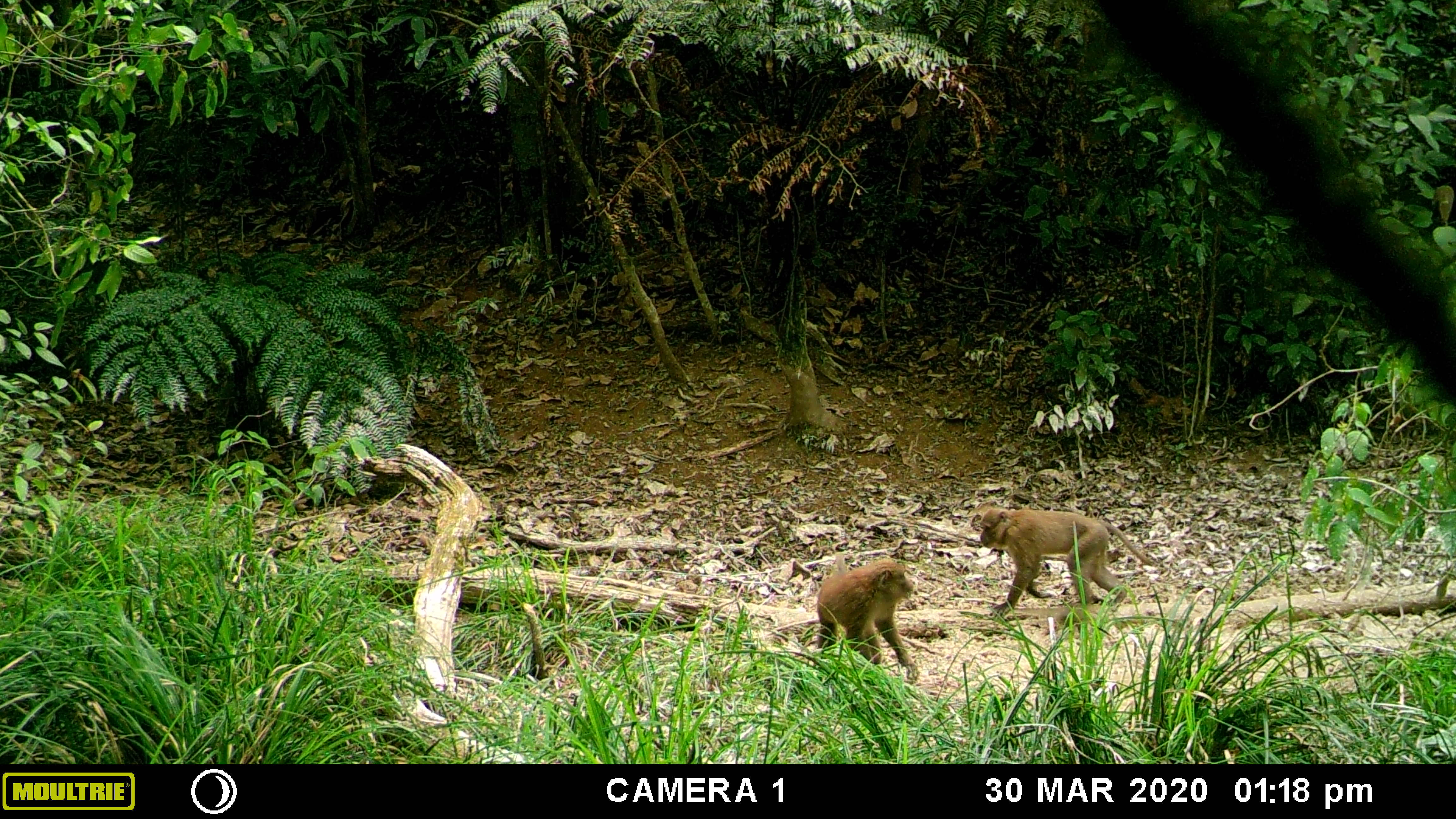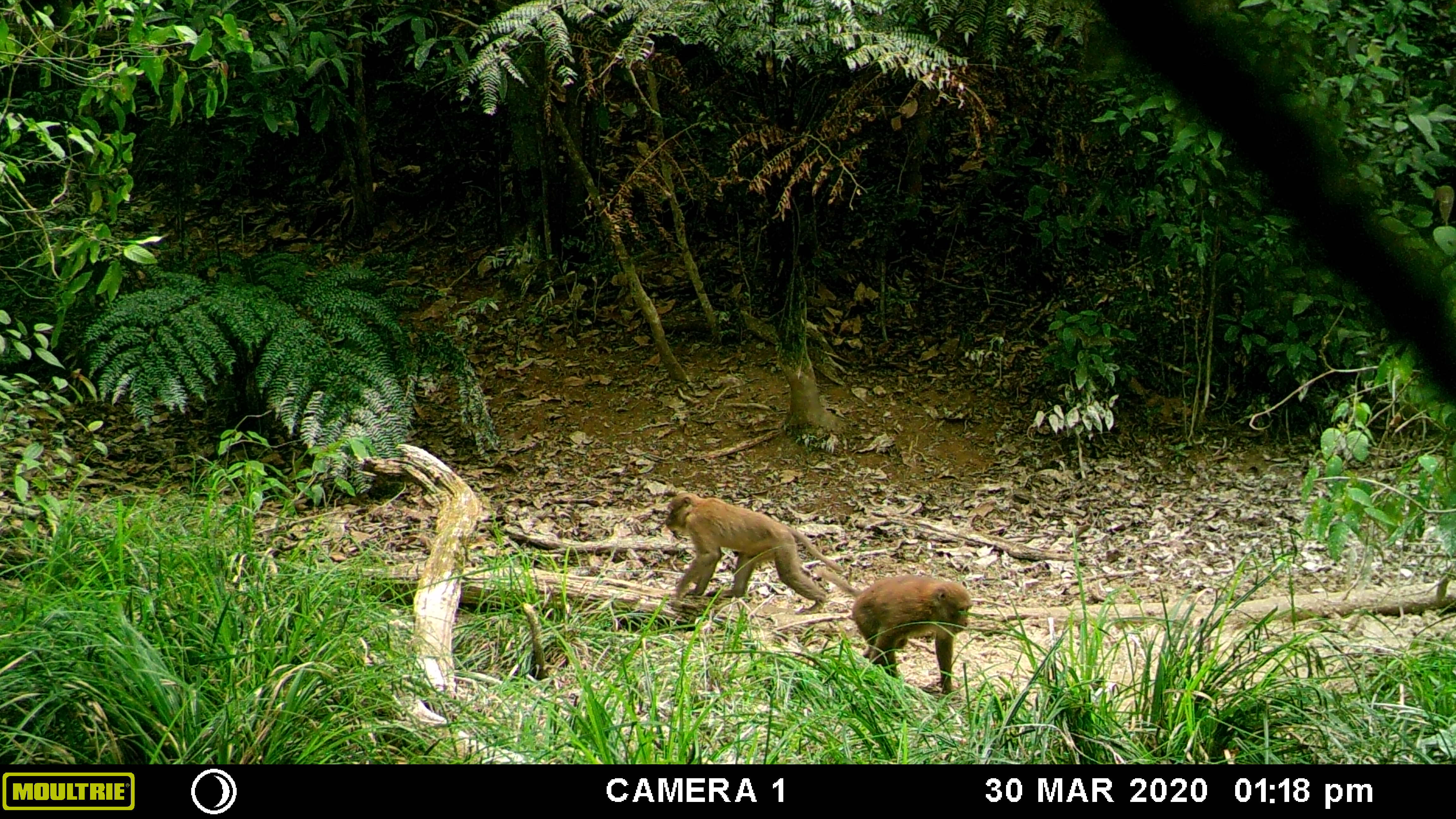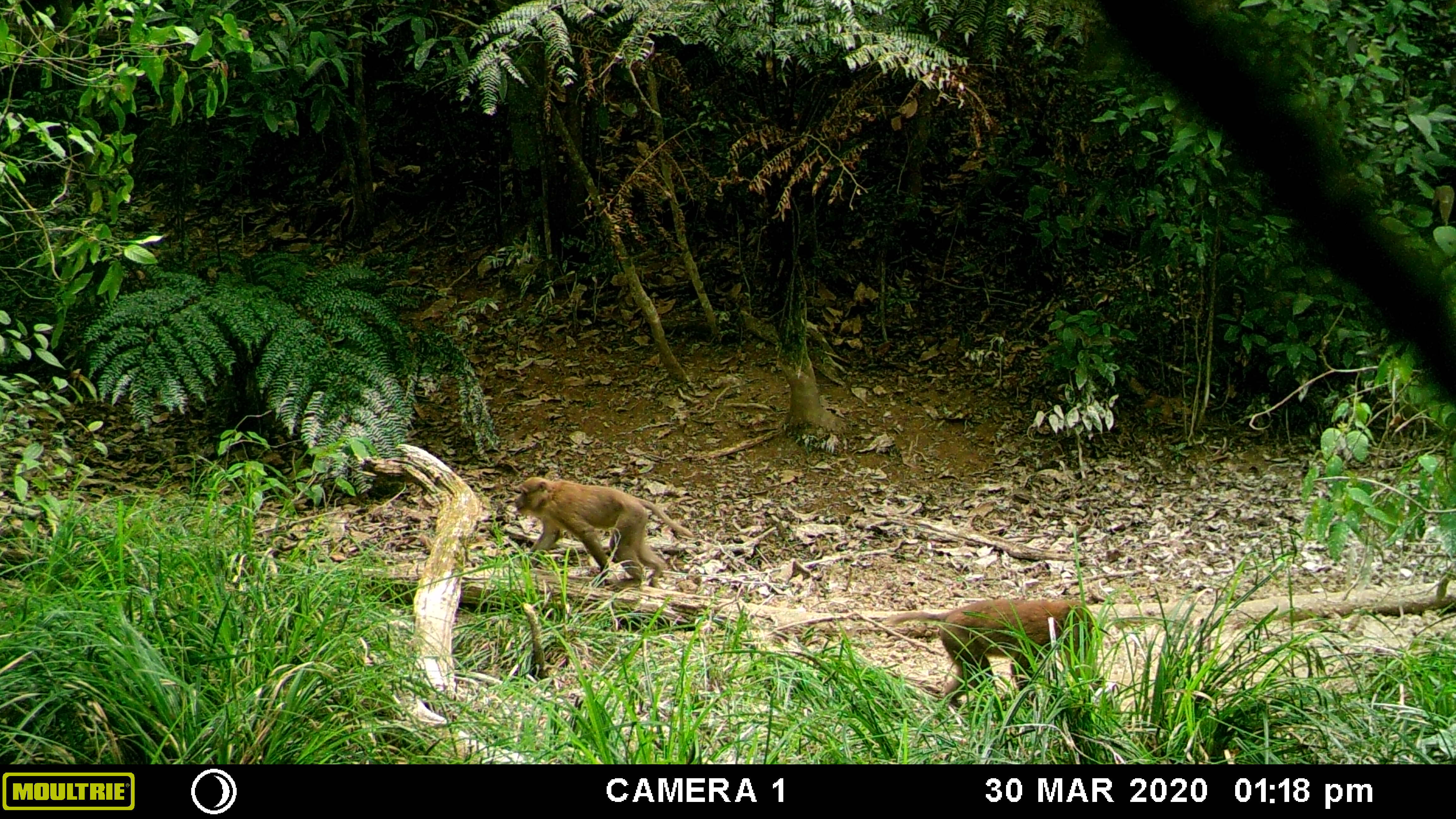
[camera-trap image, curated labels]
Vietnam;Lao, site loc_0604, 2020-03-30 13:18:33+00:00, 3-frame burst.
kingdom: Animalia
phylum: Chordata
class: Mammalia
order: Primates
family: Cercopithecidae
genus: Macaca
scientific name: Macaca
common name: macaques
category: assam or rhesus macaque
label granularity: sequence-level